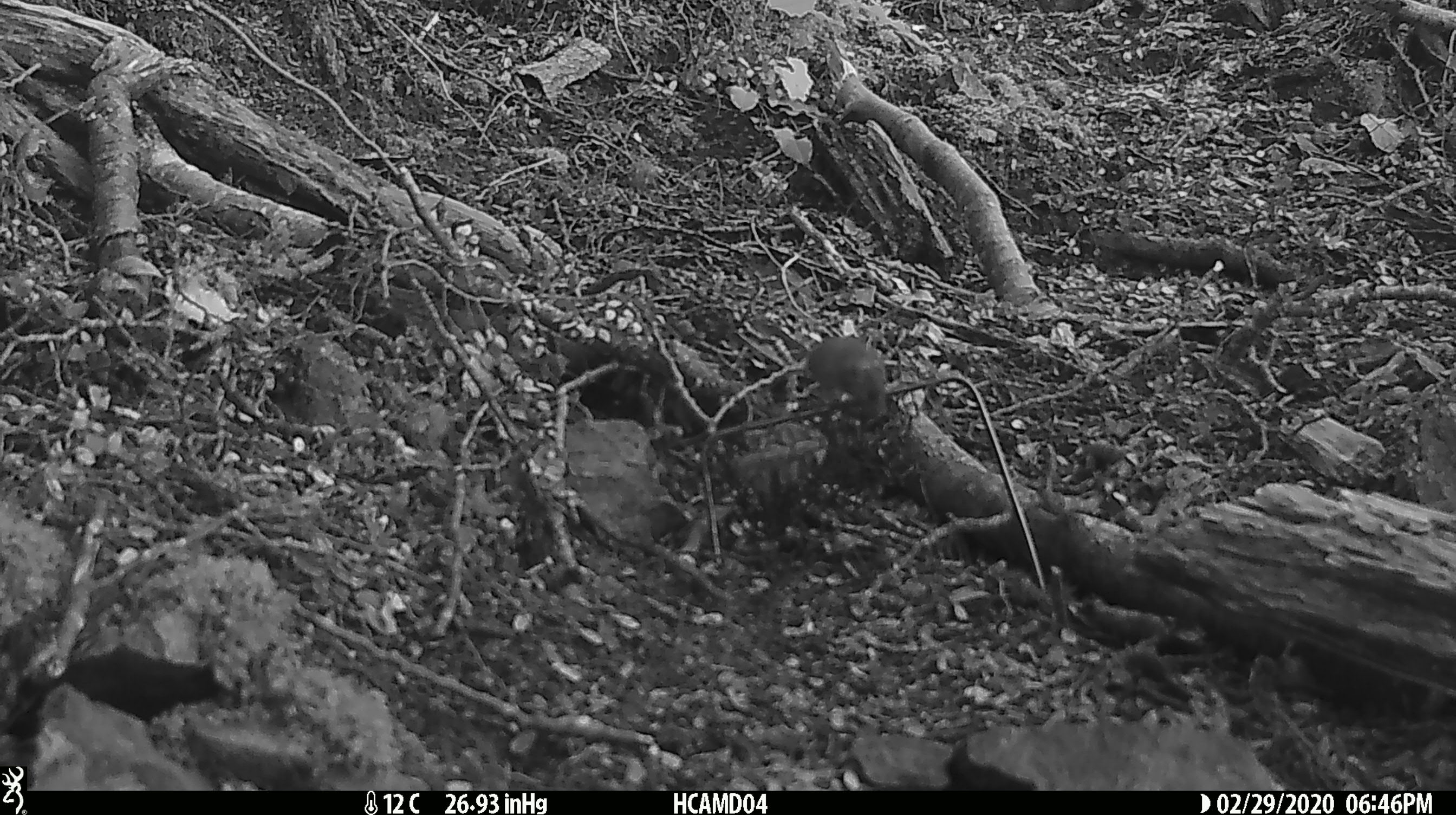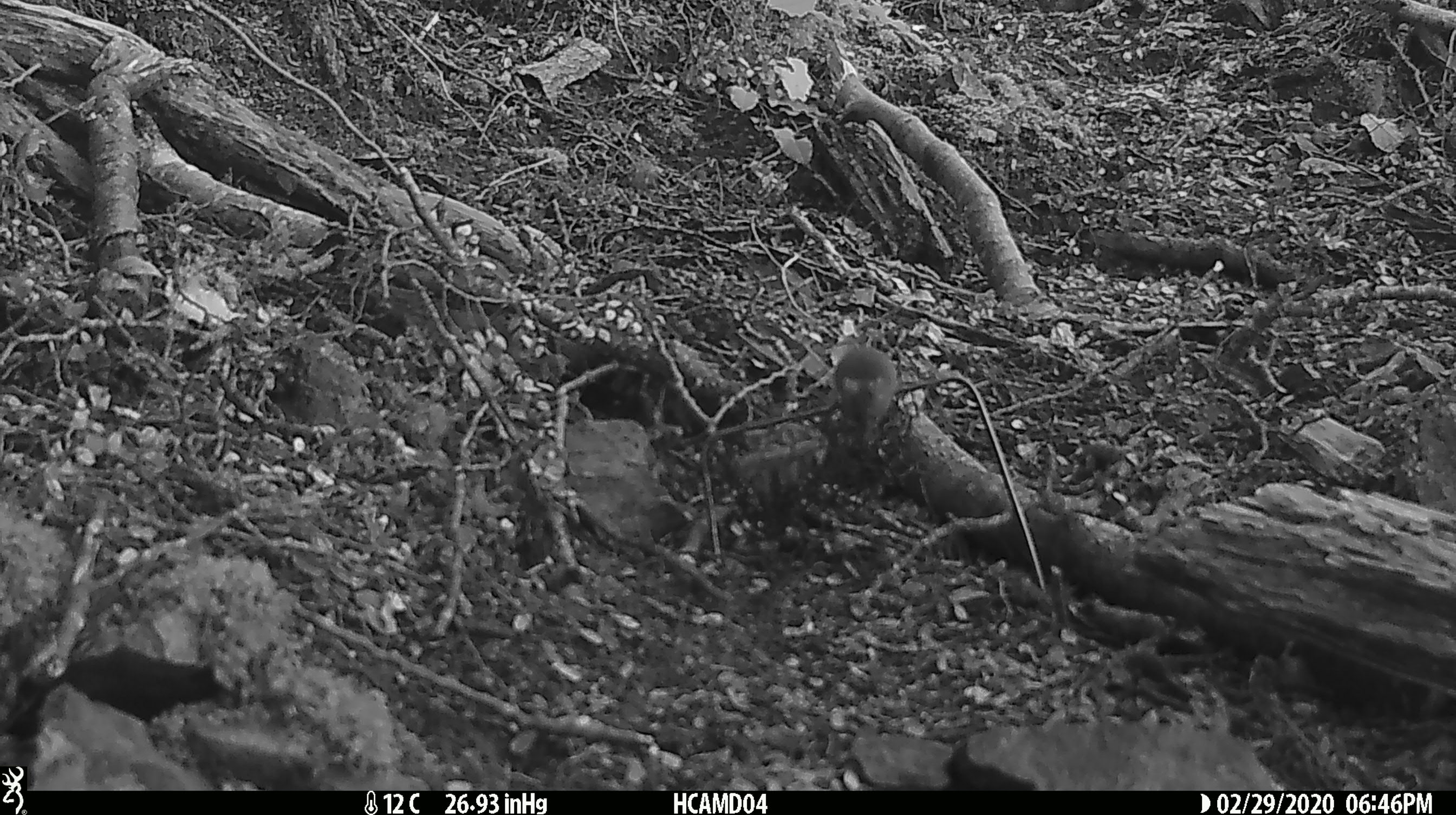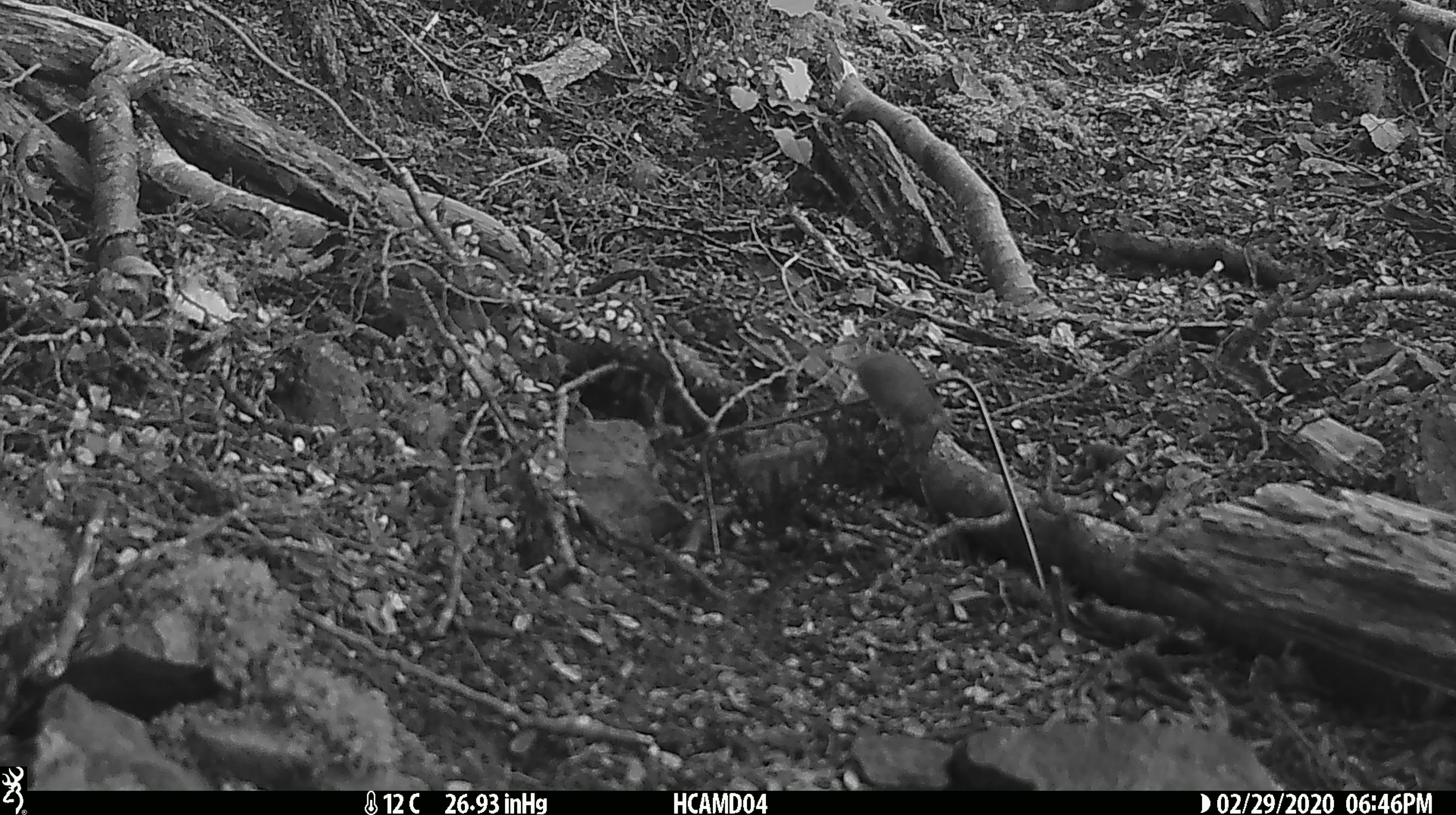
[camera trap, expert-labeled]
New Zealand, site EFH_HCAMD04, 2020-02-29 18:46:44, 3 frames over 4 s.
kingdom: Animalia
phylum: Chordata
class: Mammalia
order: Rodentia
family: Muridae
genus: Mus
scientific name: Mus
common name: mouse